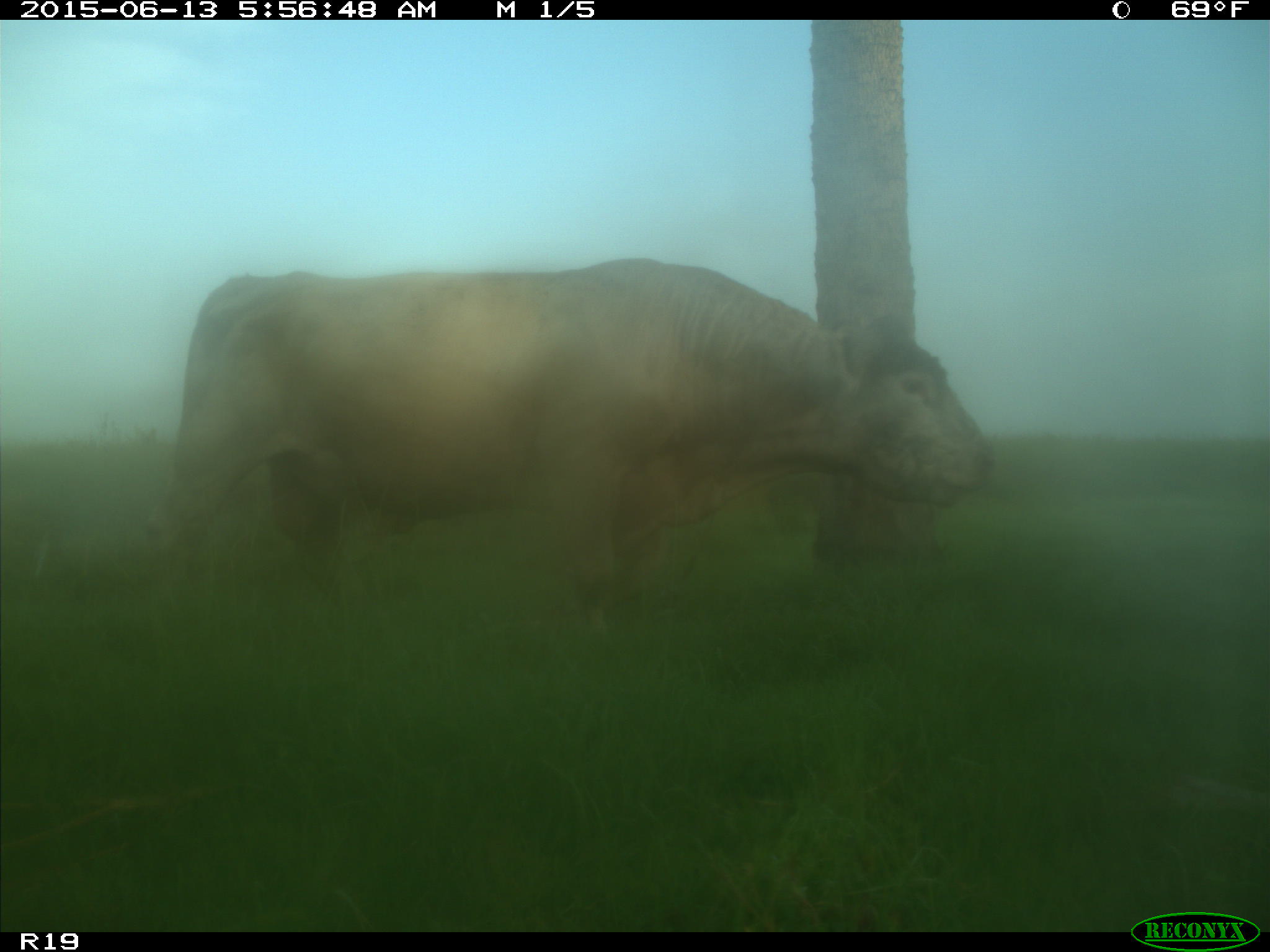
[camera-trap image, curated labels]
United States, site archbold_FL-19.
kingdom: Animalia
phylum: Chordata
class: Mammalia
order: Artiodactyla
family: Bovidae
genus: Bos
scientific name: Bos taurus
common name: domestic cow